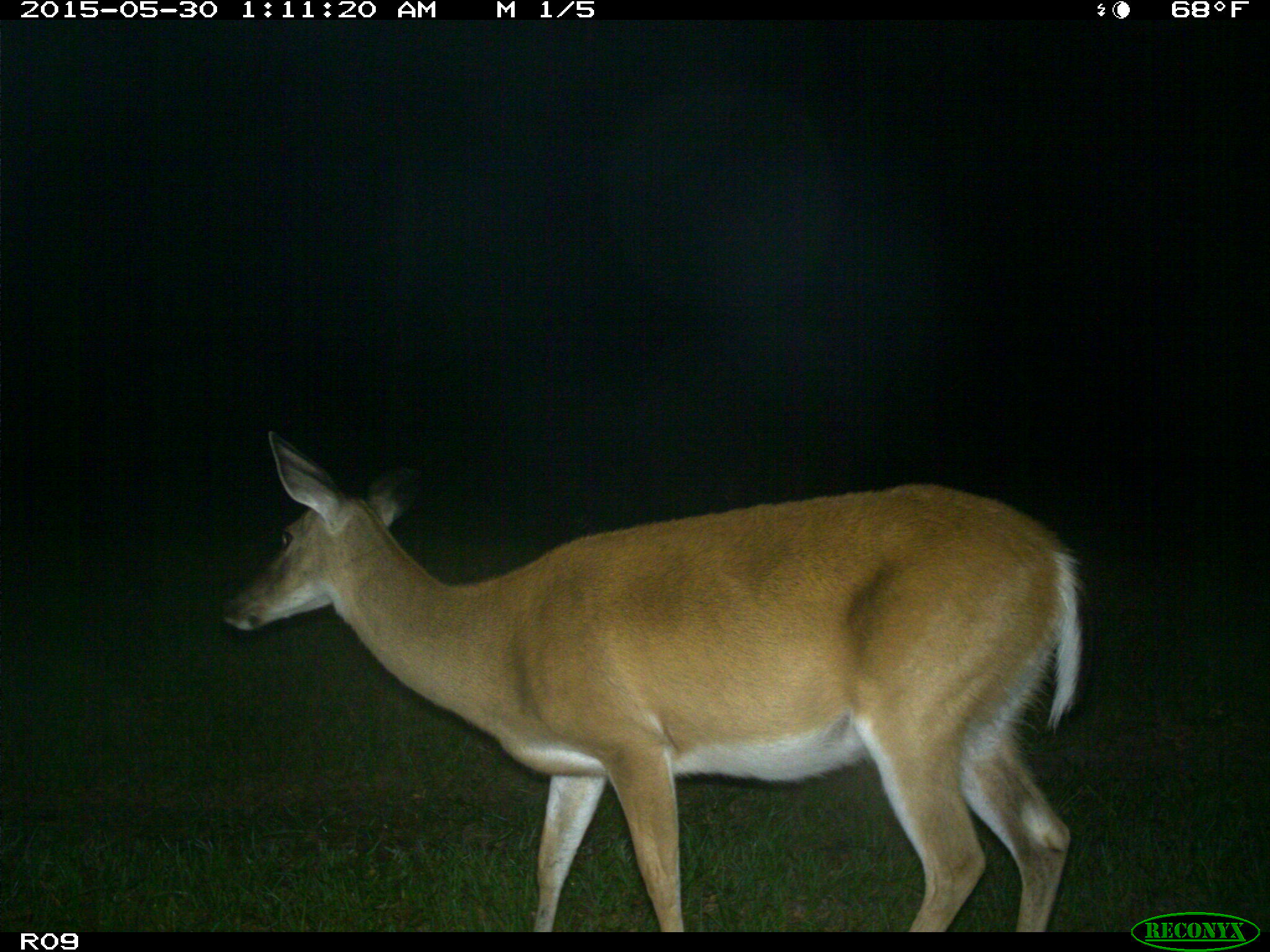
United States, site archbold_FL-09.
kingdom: Animalia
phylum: Chordata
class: Mammalia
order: Artiodactyla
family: Cervidae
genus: Odocoileus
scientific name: Odocoileus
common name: deer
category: unidentified deer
Unidentified deer (deer) (Odocoileus).